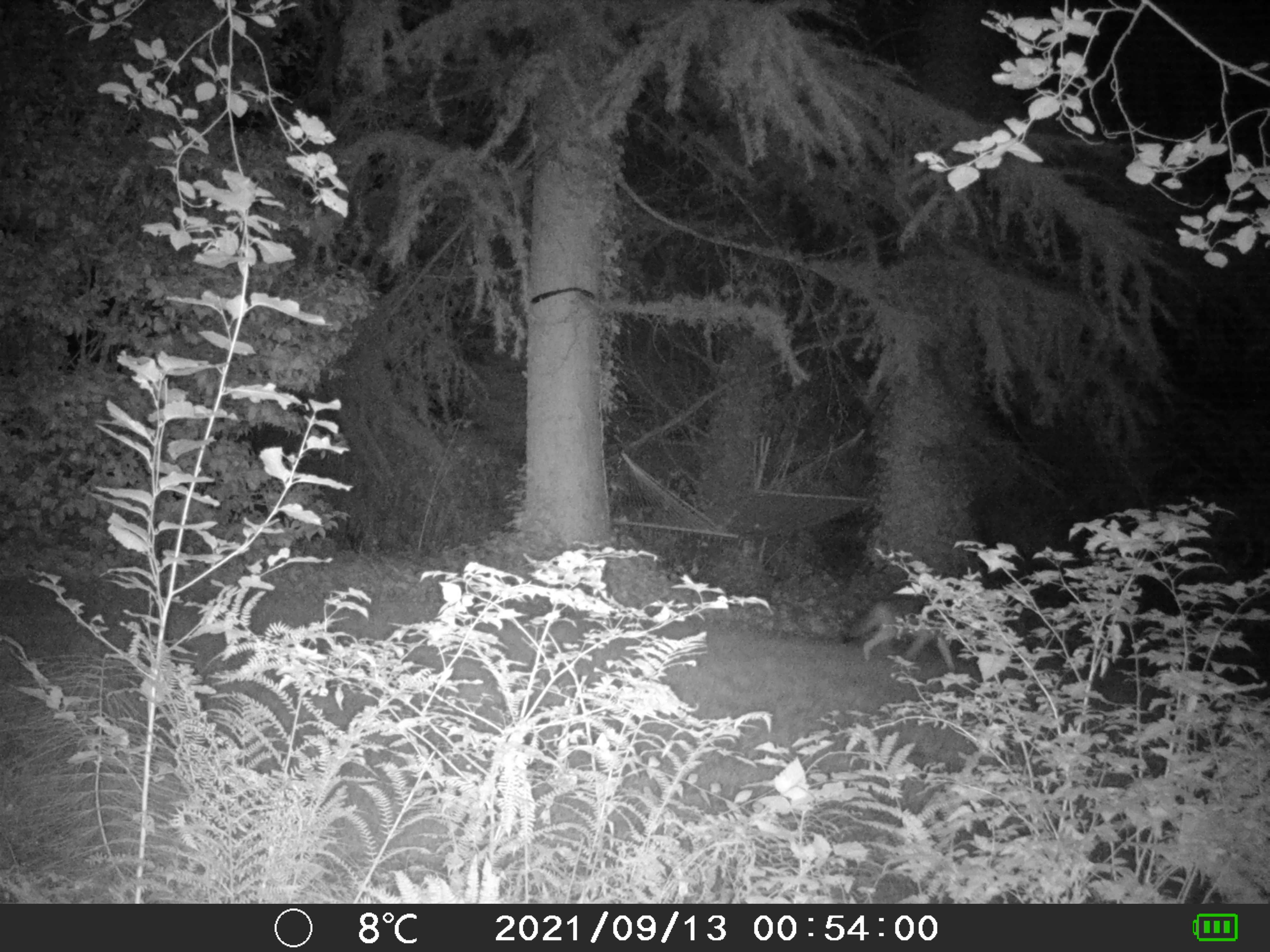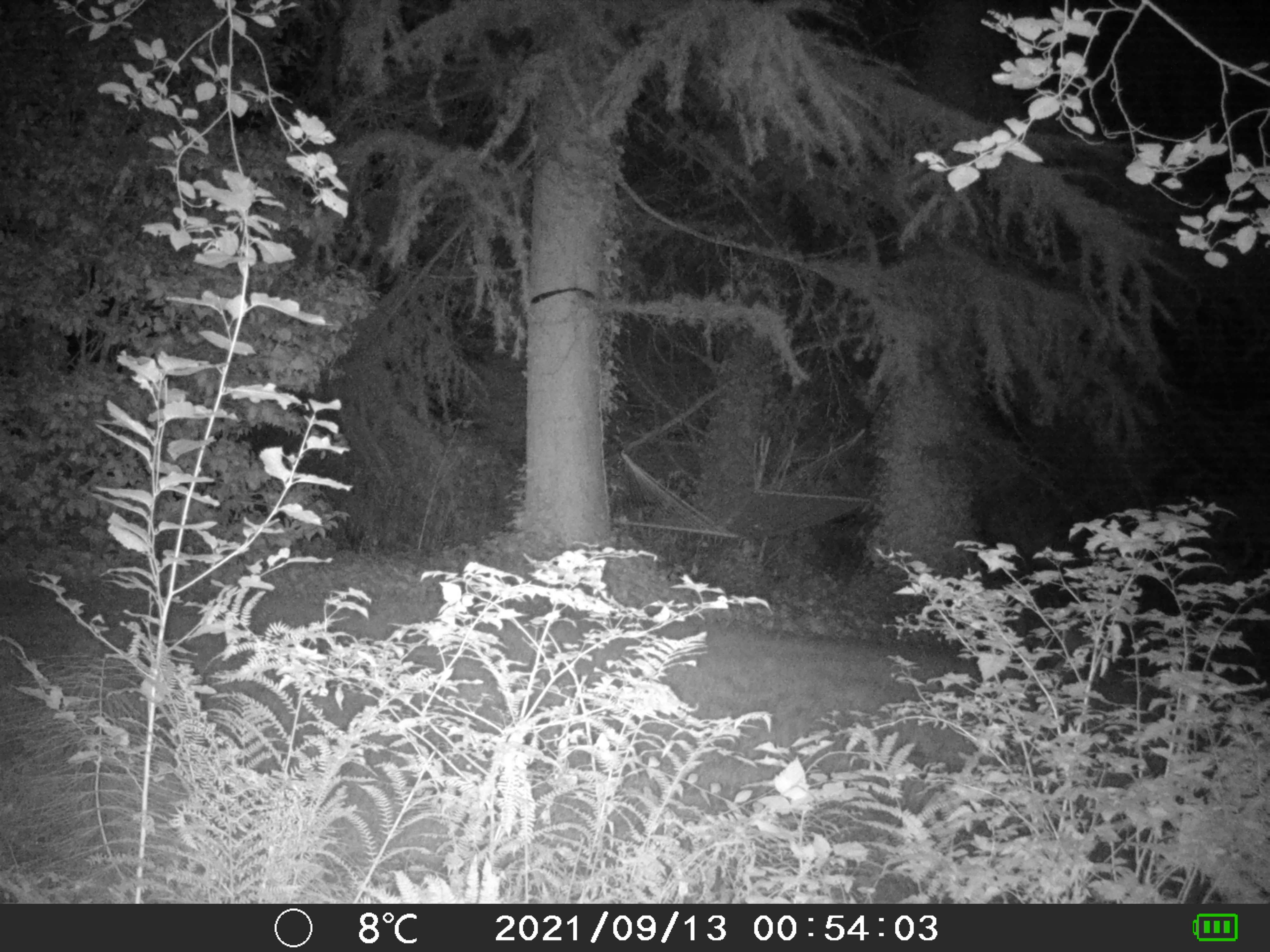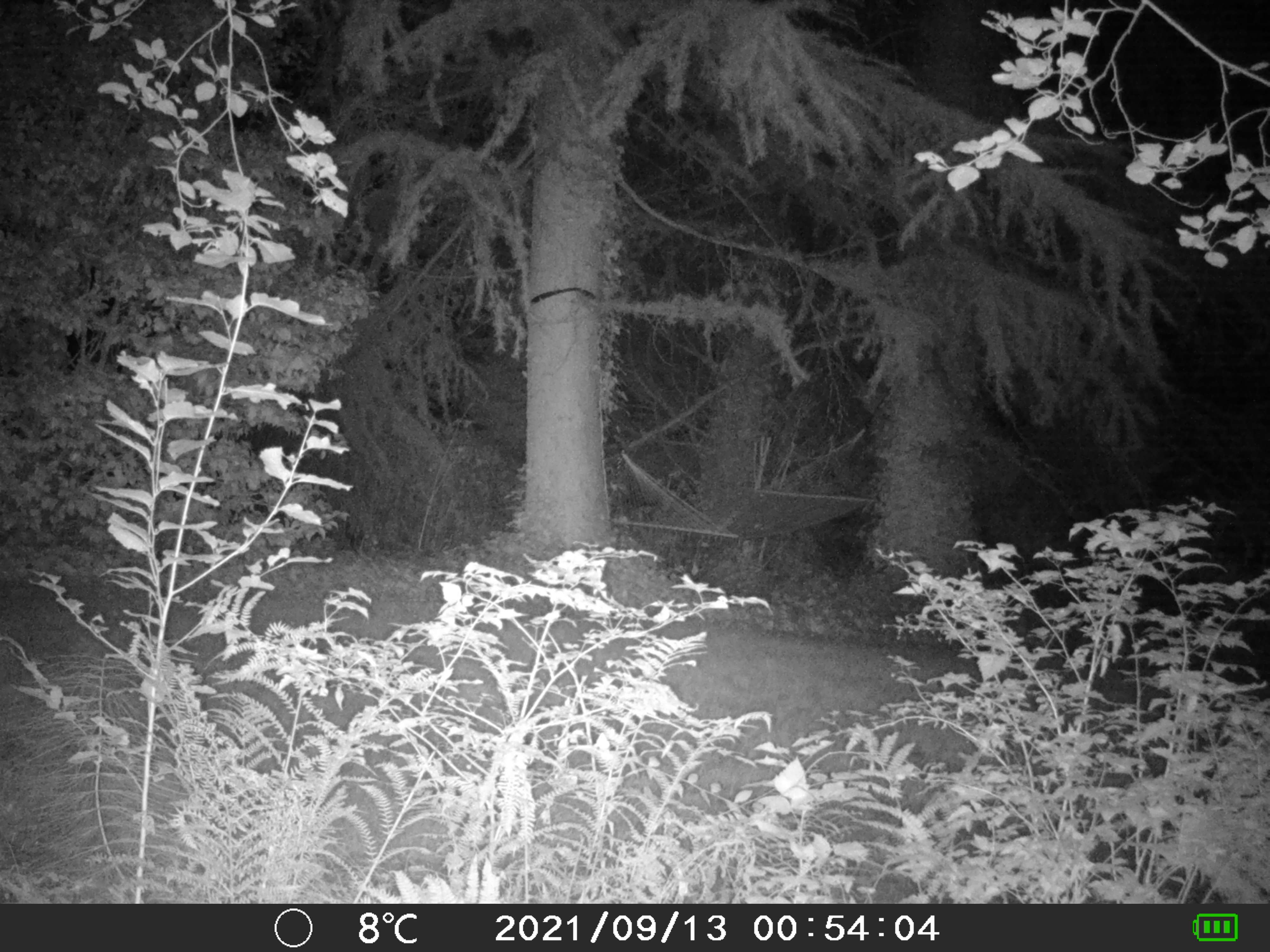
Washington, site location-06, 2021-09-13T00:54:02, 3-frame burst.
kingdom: Animalia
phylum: Chordata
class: Mammalia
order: Carnivora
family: Canidae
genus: Canis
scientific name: Canis latrans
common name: coyote